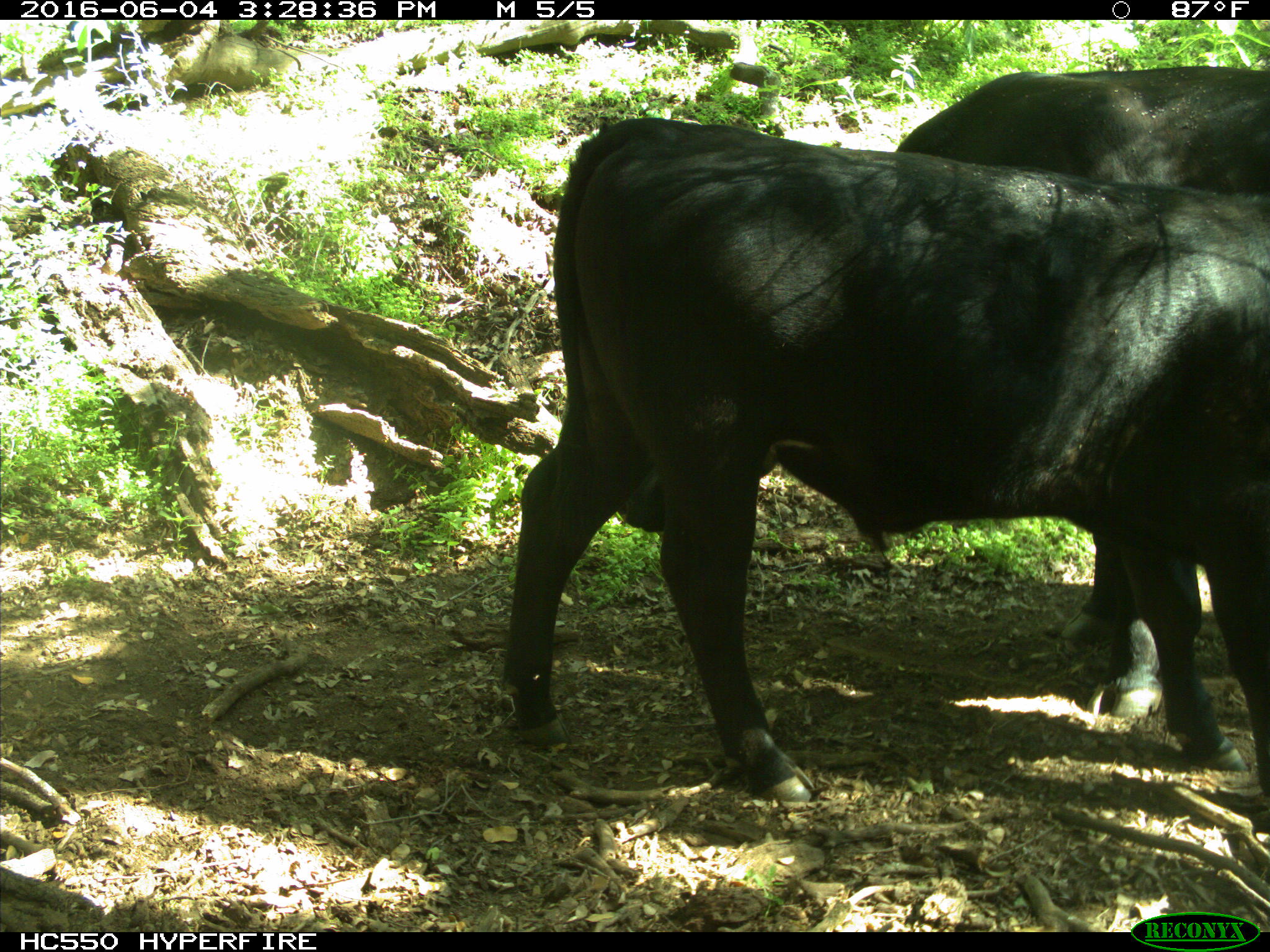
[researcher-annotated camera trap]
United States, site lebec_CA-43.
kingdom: Animalia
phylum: Chordata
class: Mammalia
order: Artiodactyla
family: Bovidae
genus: Bos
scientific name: Bos taurus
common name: domestic cow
Bos taurus (domestic cow).